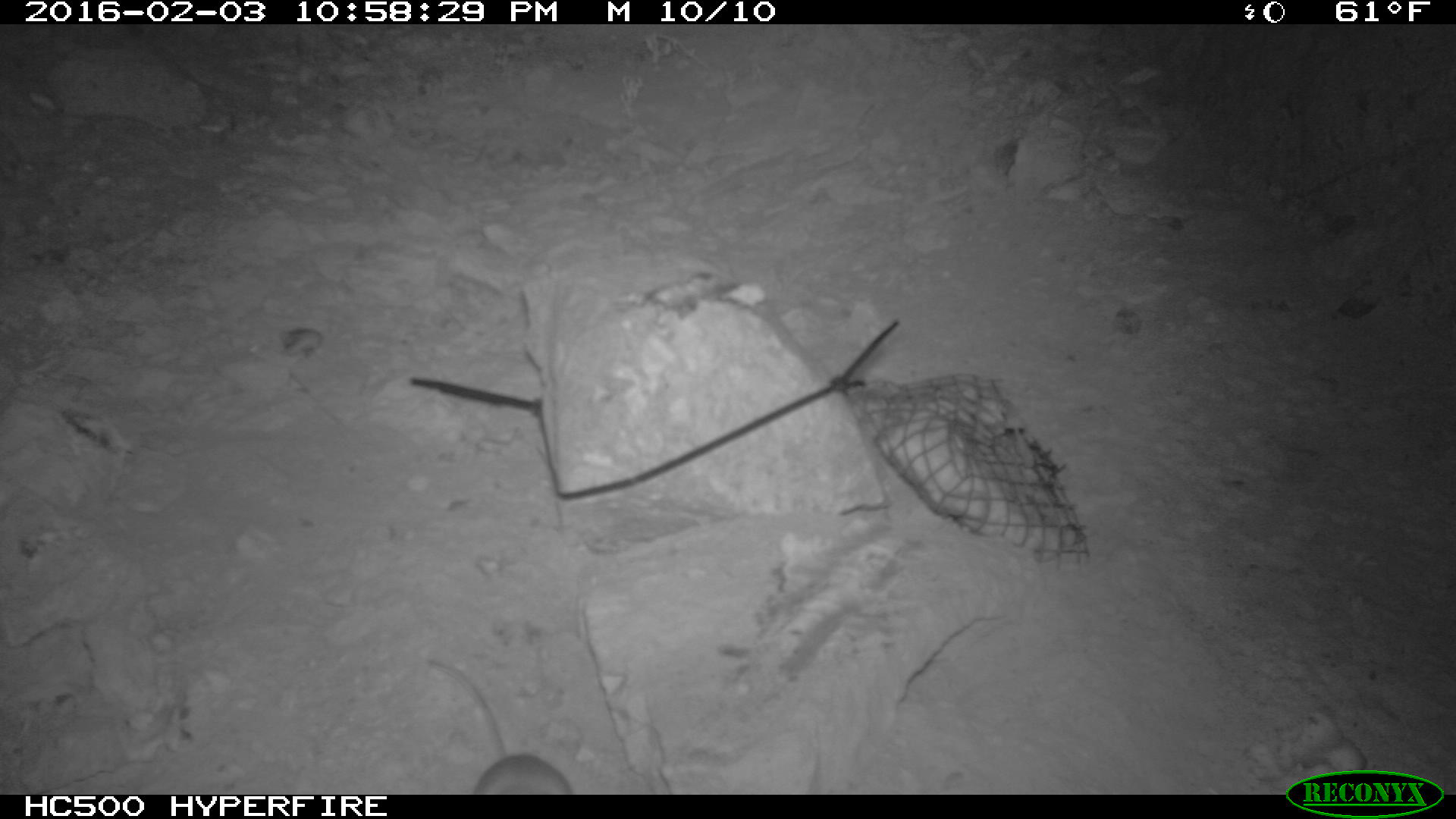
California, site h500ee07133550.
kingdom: Animalia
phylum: Chordata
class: Mammalia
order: Rodentia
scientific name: Rodentia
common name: rodent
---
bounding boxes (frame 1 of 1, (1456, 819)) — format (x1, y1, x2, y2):
rodent: (420, 660, 570, 790)